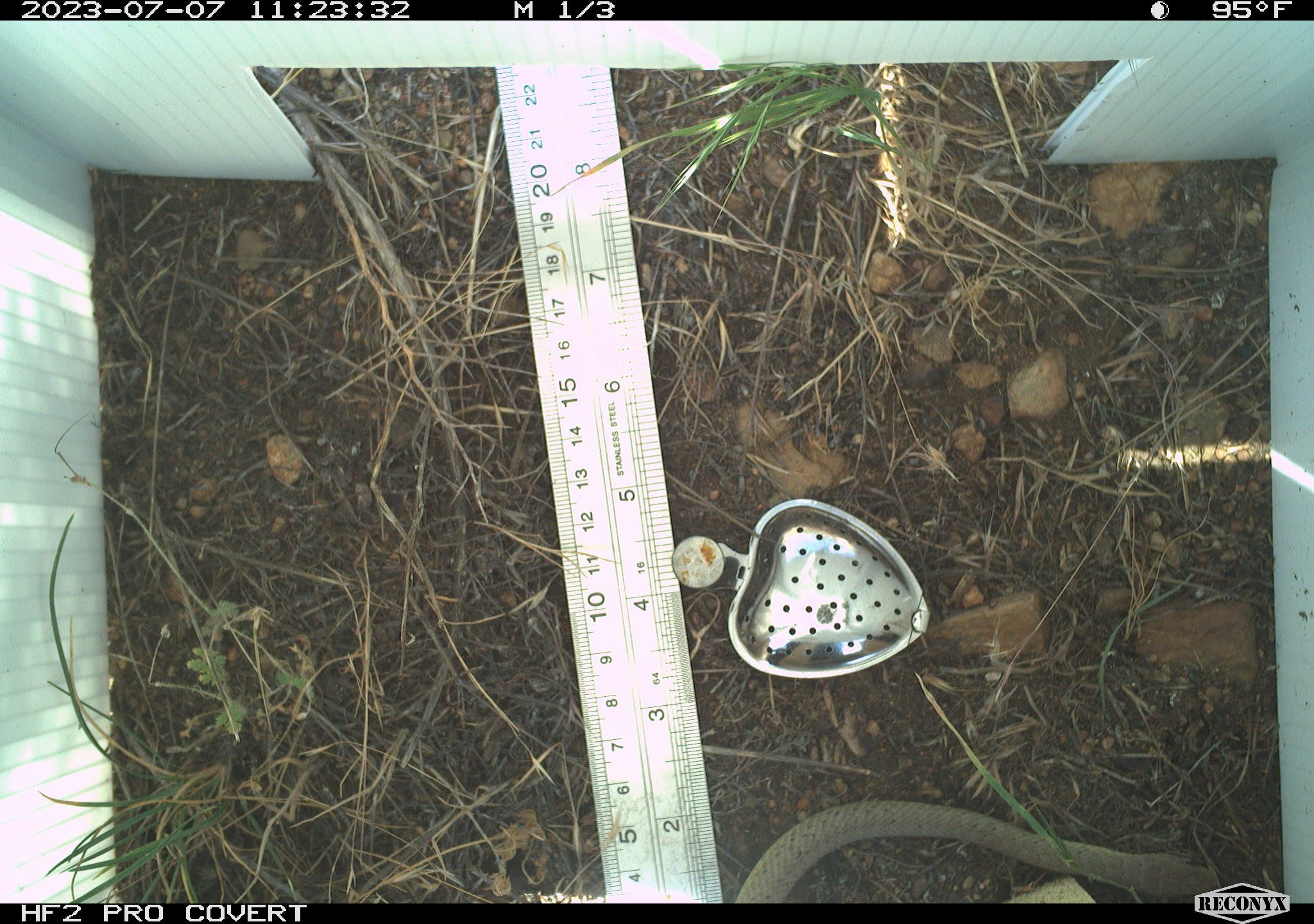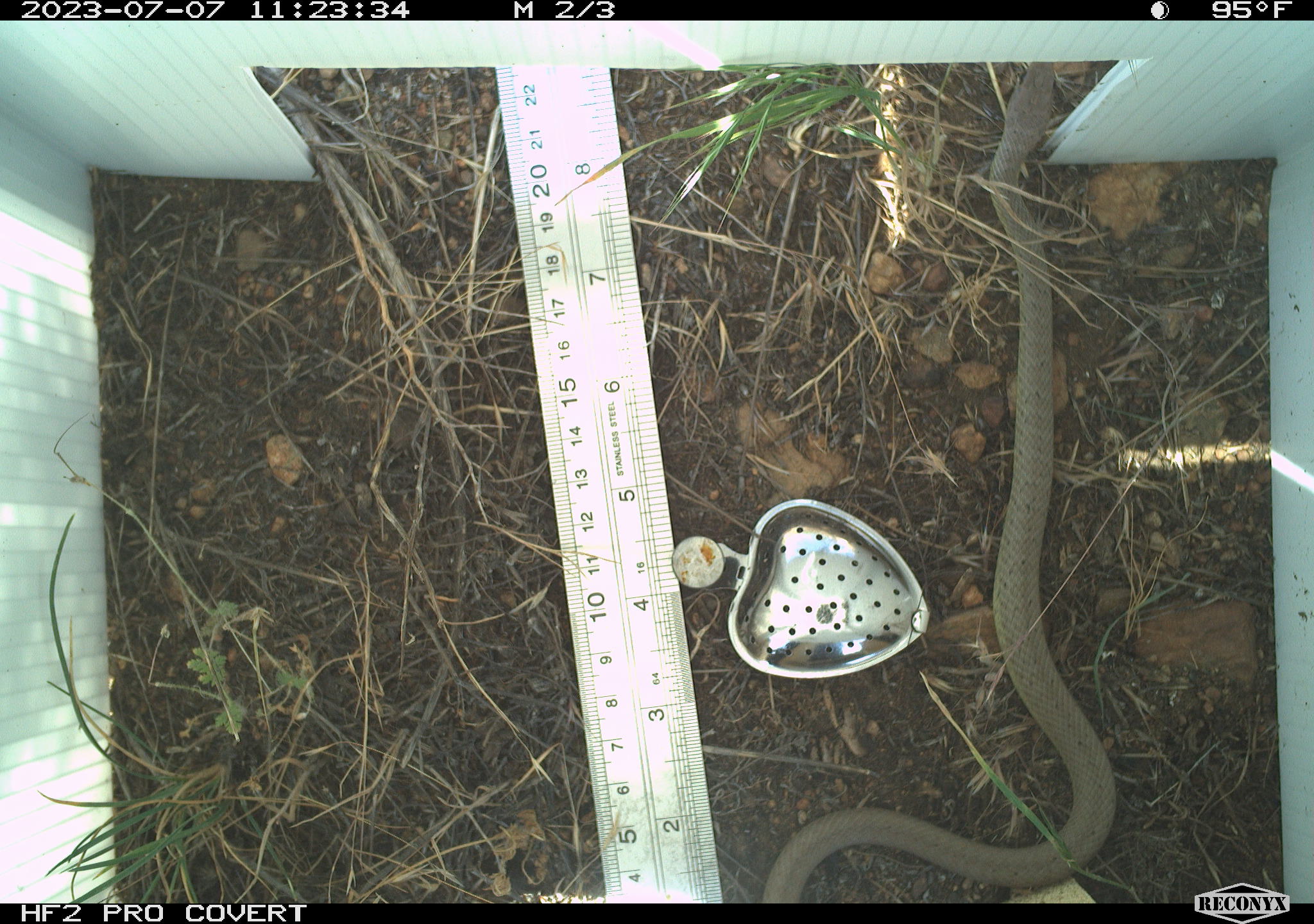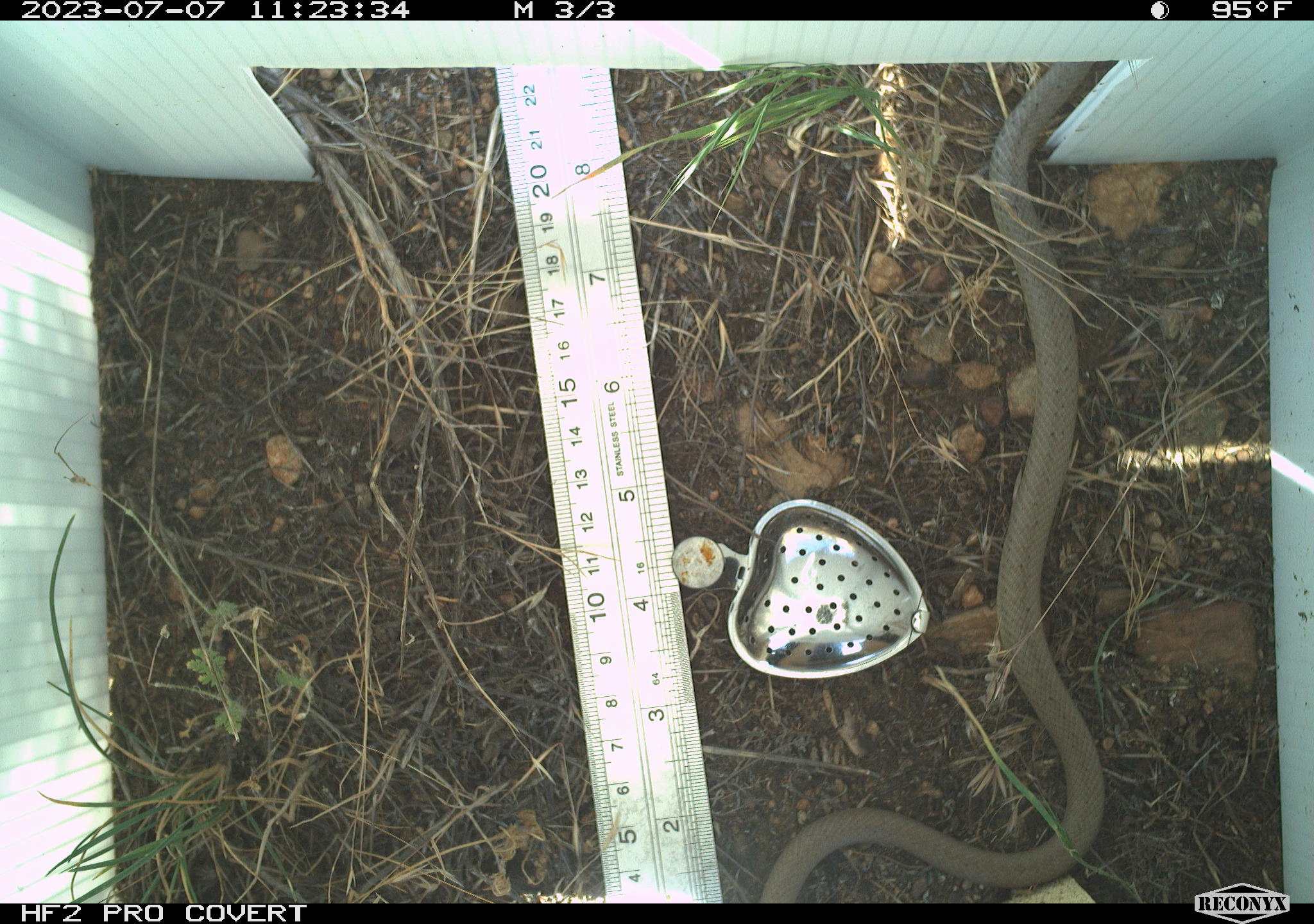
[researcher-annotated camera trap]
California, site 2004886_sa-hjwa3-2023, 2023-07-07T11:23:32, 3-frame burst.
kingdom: Animalia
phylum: Chordata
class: Reptilia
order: Squamata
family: Colubridae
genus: Coluber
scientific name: Coluber constrictor mormon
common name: western yellow-bellied racer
Western yellow-bellied racer (Coluber constrictor mormon).